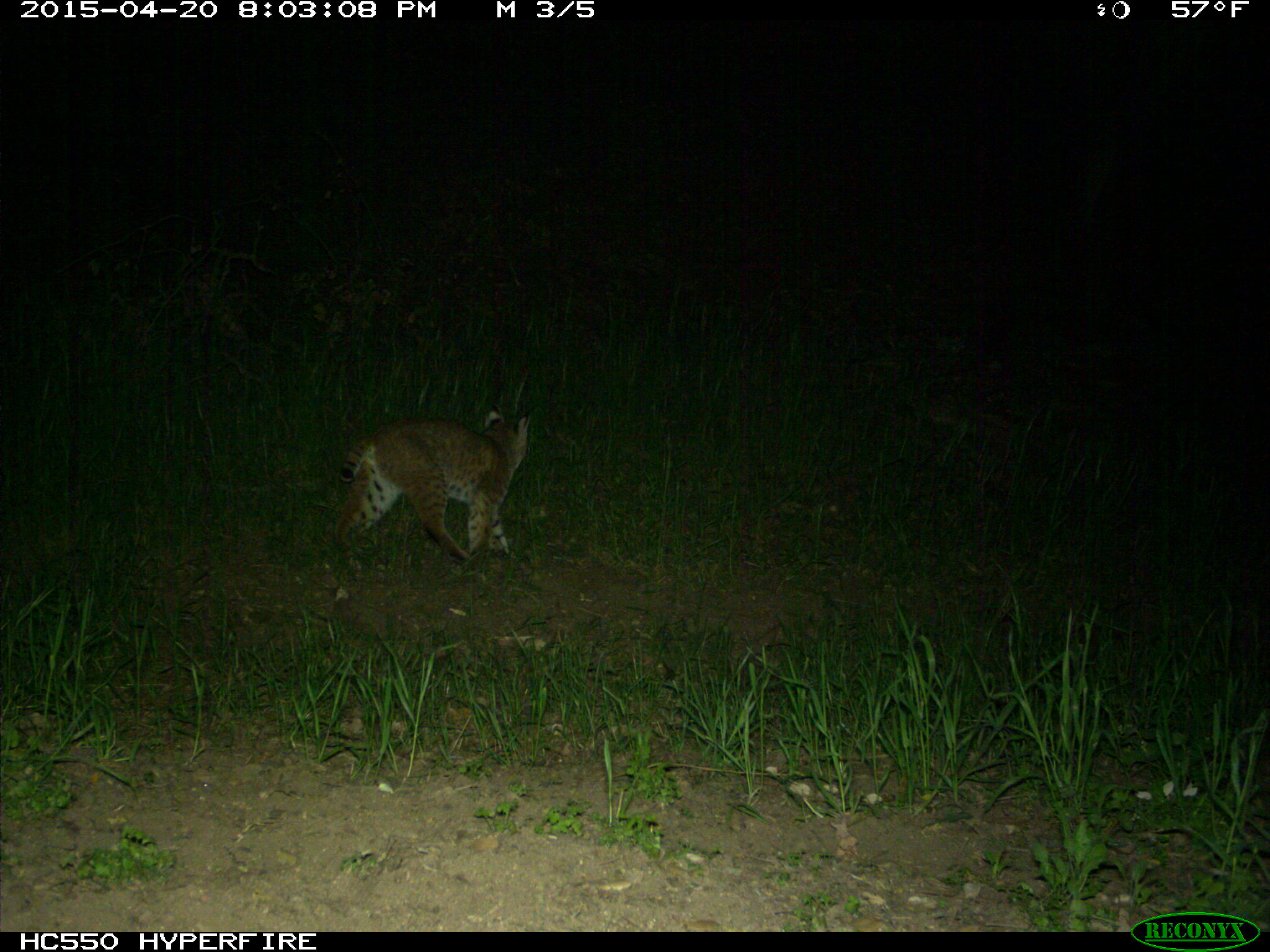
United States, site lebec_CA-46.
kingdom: Animalia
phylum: Chordata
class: Mammalia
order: Carnivora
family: Felidae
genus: Lynx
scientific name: Lynx rufus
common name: bobcat